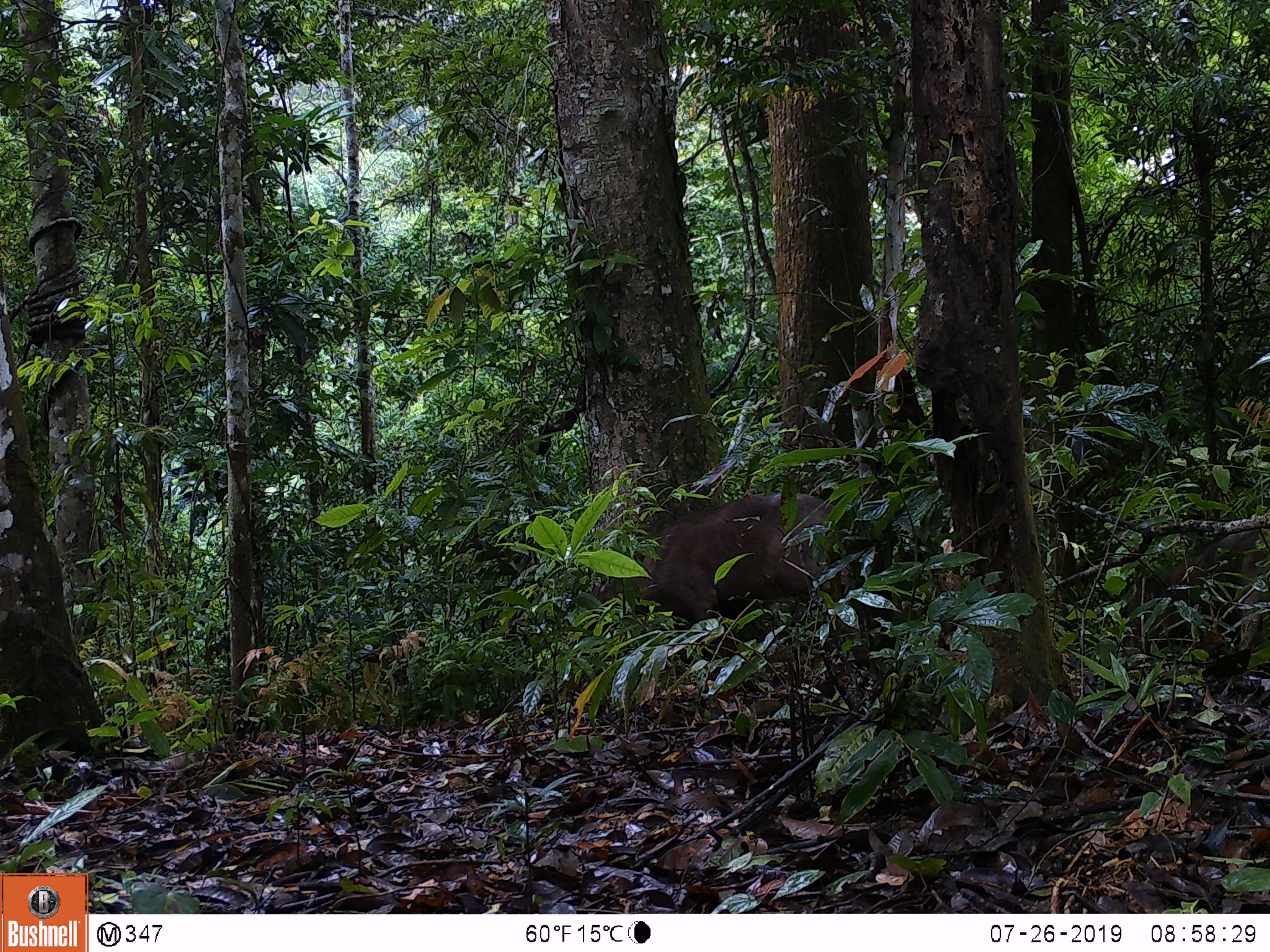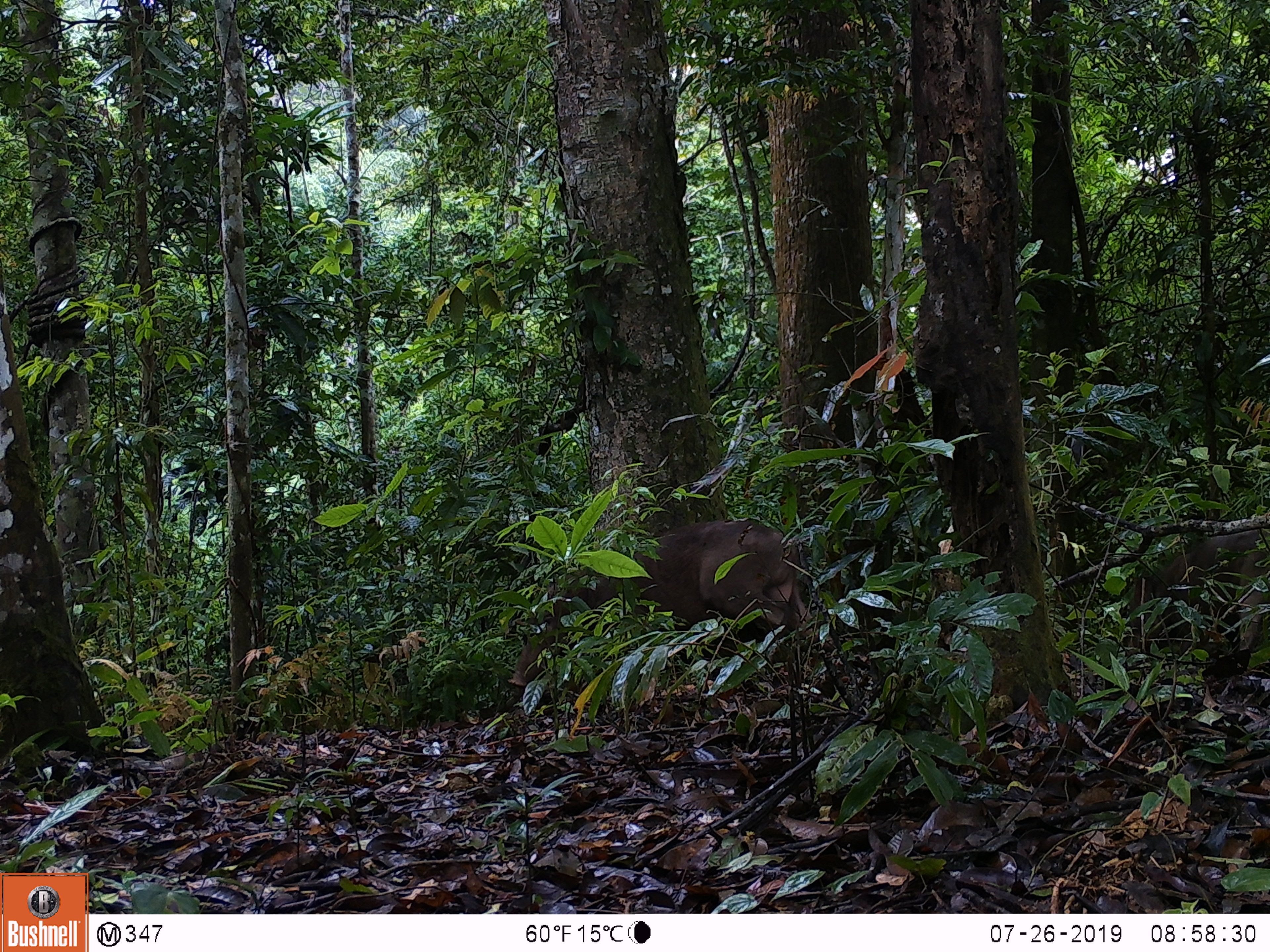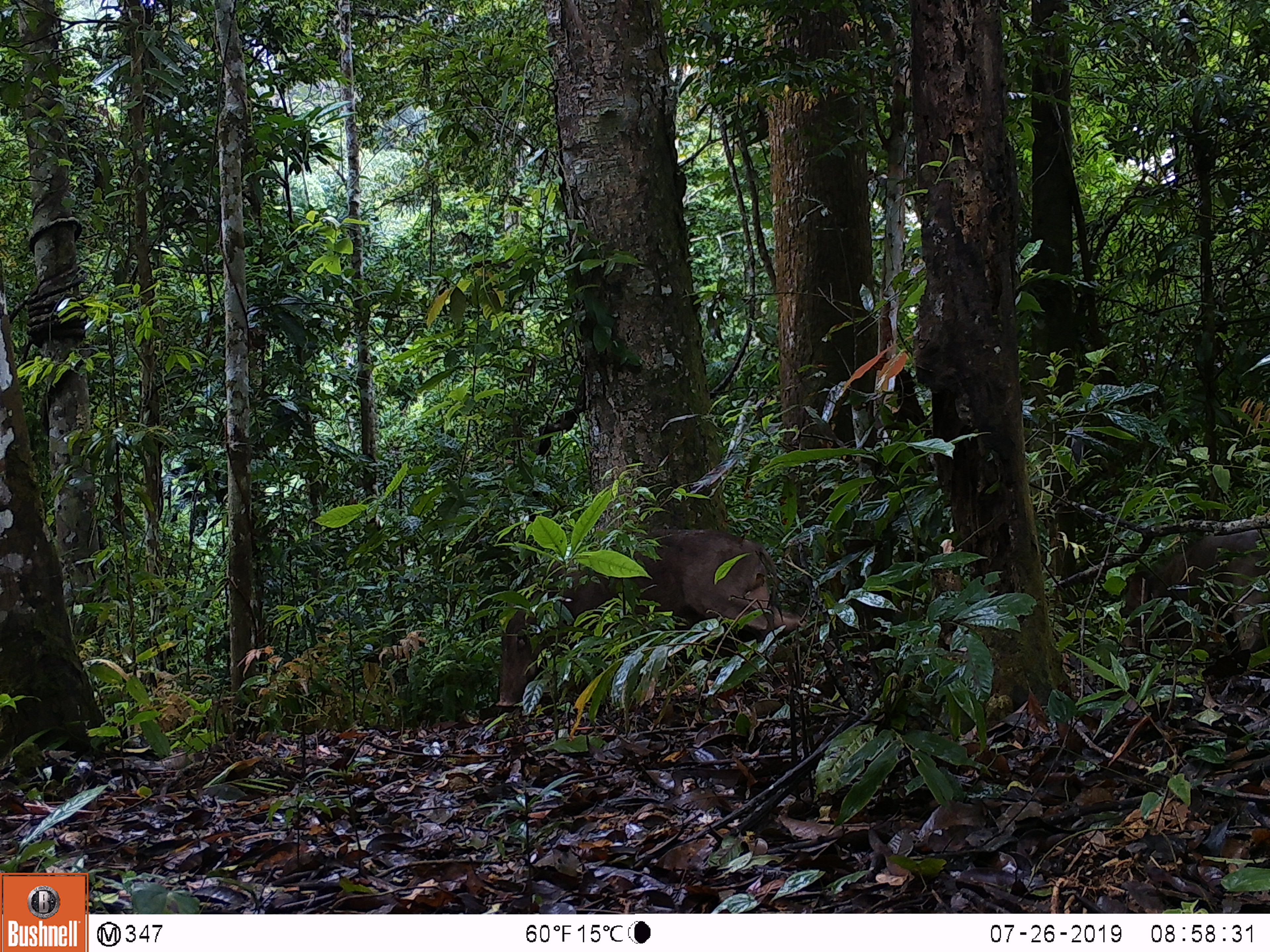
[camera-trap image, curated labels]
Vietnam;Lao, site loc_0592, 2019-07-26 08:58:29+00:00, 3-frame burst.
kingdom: Animalia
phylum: Chordata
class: Mammalia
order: Artiodactyla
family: Suidae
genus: Sus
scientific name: Sus scrofa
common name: eurasian wild pig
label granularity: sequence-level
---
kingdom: Animalia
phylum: Chordata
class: Aves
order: Galliformes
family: Phasianidae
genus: Polyplectron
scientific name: Polyplectron bicalcaratum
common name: gray peacock-pheasant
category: grey peacock pheasant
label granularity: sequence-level